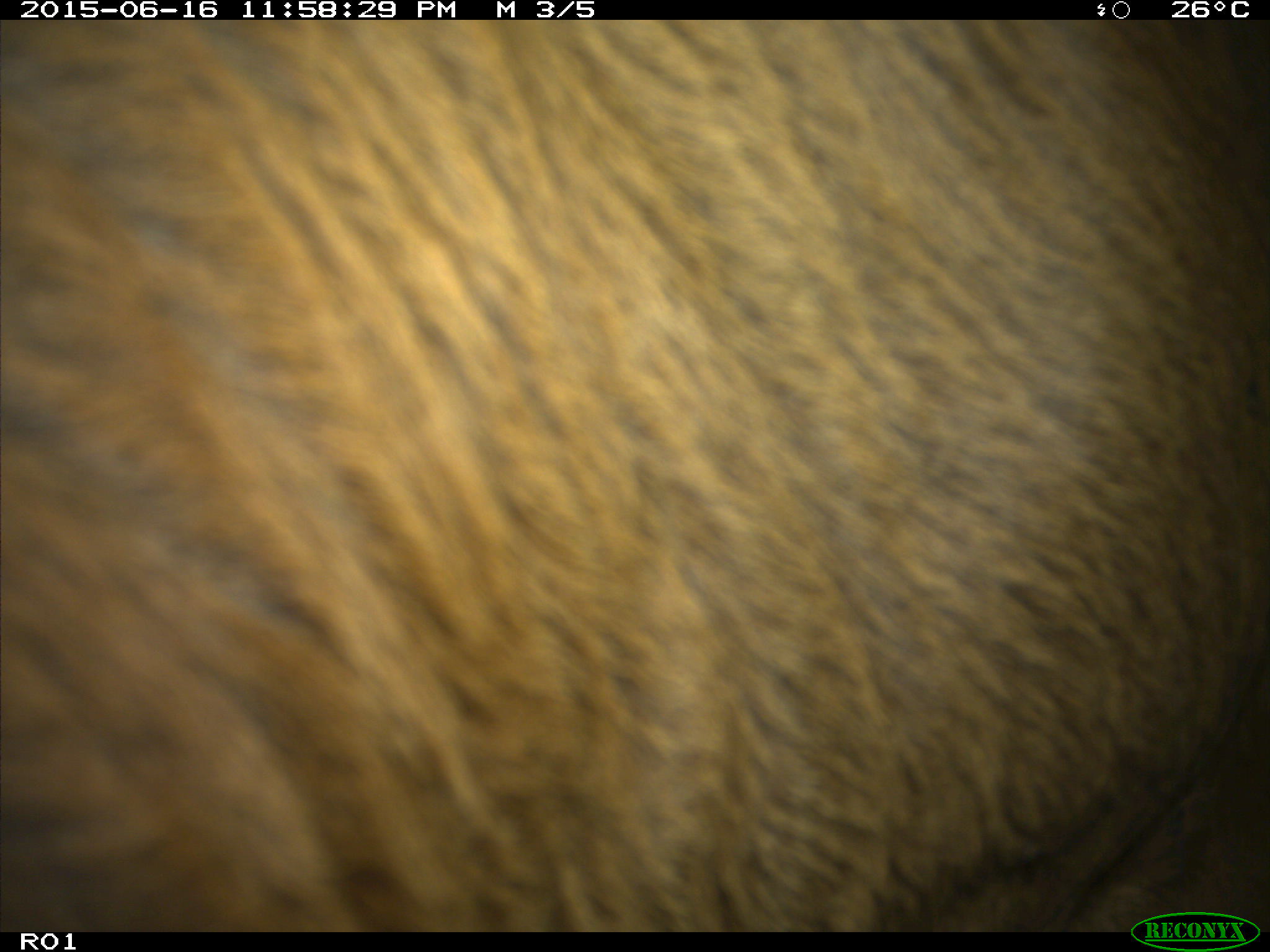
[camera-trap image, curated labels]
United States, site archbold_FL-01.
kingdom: Animalia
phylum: Chordata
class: Mammalia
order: Artiodactyla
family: Bovidae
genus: Bos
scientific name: Bos taurus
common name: domestic cow